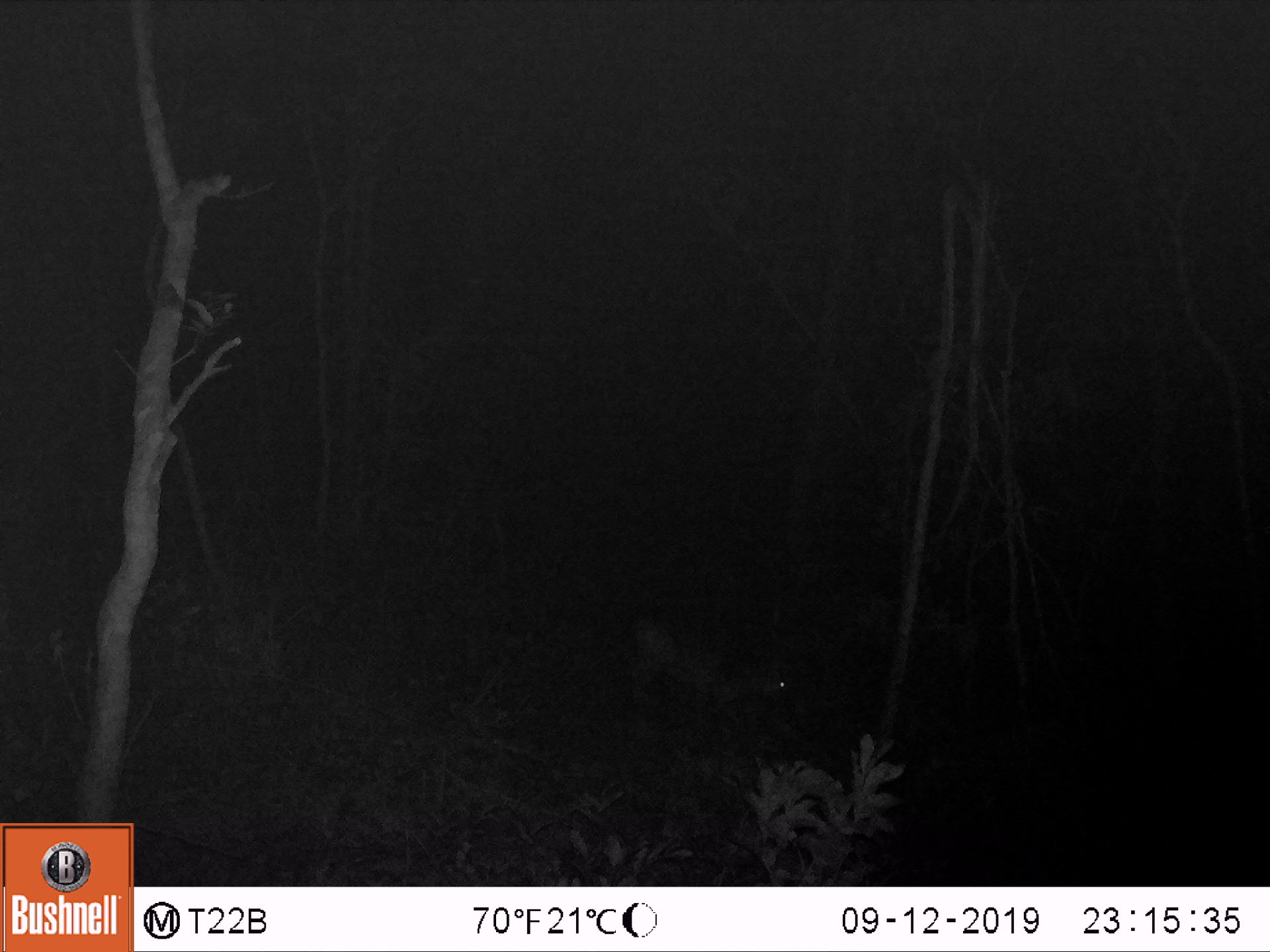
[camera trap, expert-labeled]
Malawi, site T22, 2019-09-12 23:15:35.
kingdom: Animalia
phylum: Chordata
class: Mammalia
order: Artiodactyla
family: Bovidae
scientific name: Antilopinae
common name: small antelope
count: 1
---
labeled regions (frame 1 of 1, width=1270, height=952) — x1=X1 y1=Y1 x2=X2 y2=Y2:
small antelope: x1=596 y1=598 x2=800 y2=741